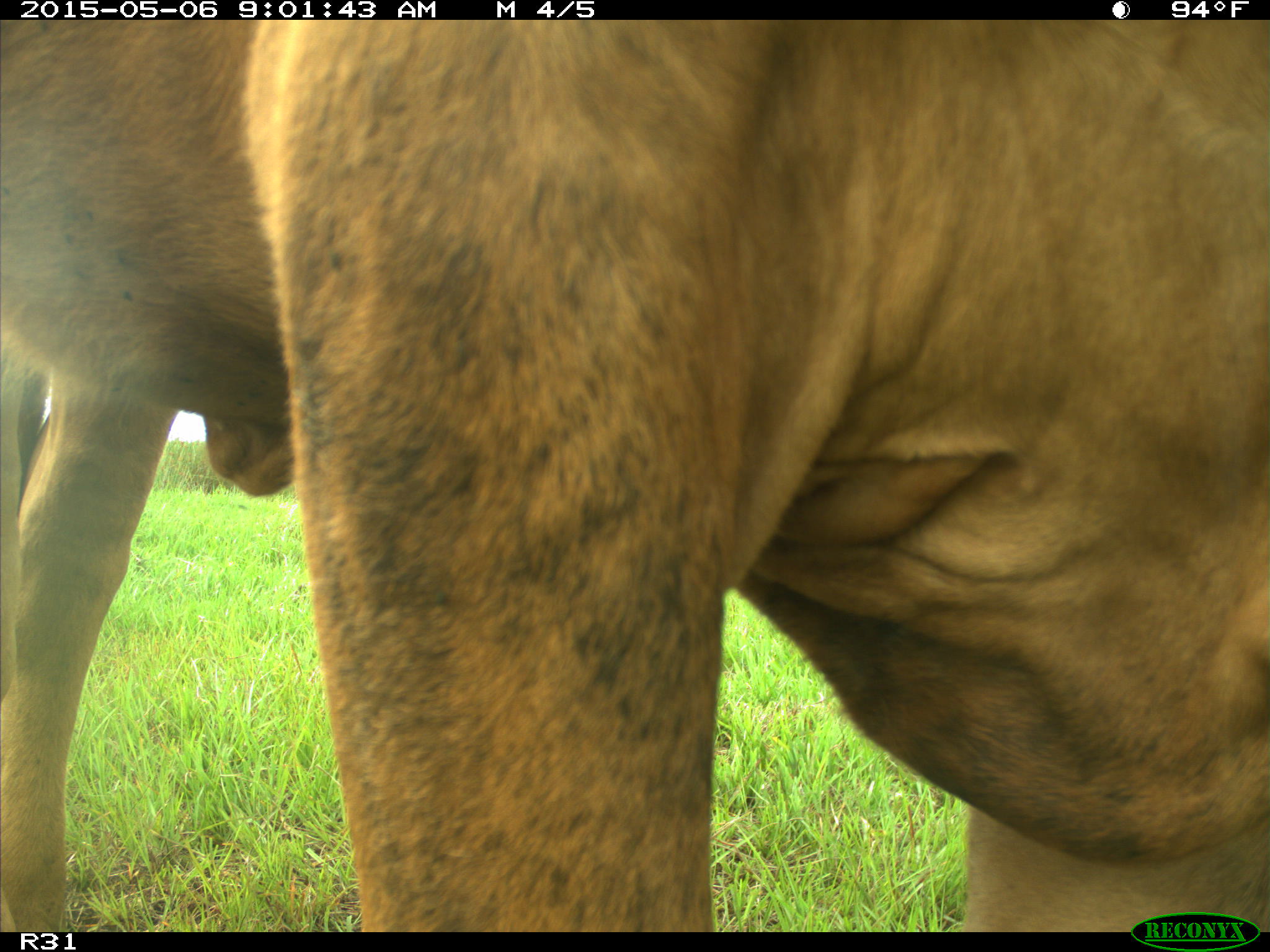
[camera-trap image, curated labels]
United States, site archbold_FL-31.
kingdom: Animalia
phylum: Chordata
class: Mammalia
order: Artiodactyla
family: Bovidae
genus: Bos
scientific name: Bos taurus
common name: domestic cow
Bos taurus (domestic cow).